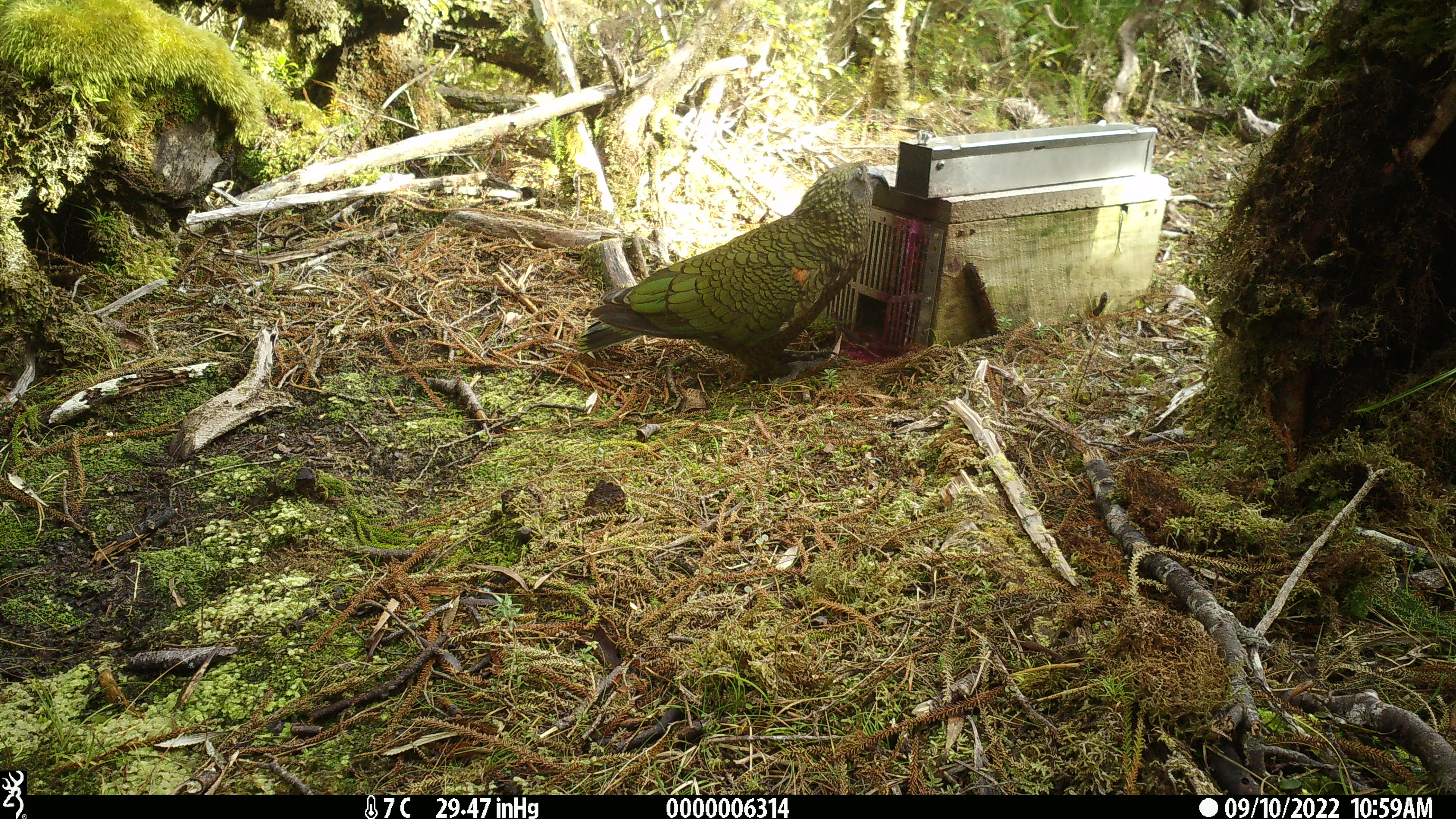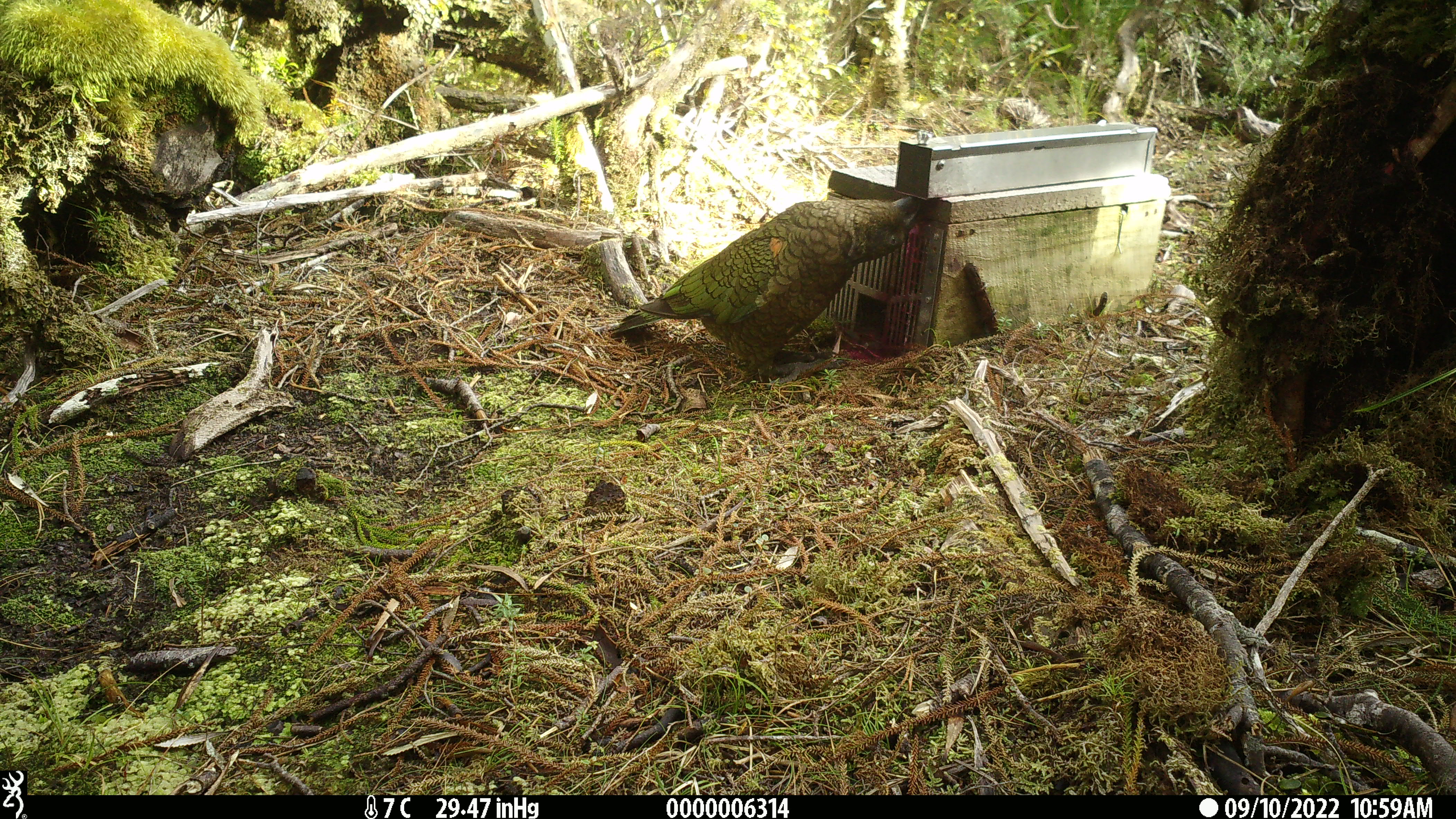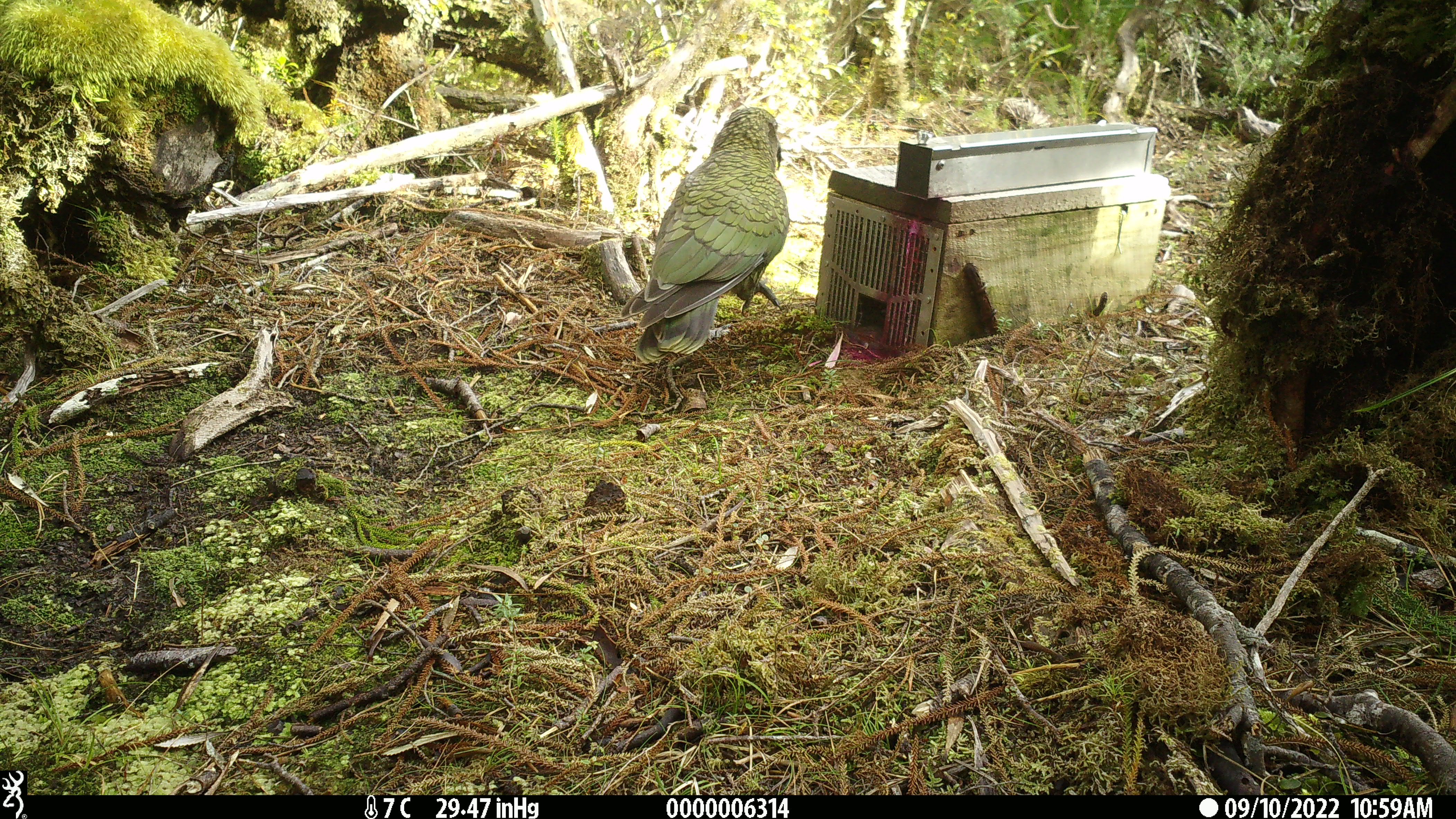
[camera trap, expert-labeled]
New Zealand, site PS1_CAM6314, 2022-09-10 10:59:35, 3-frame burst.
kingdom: Animalia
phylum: Chordata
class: Aves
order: Psittaciformes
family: Strigopidae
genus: Nestor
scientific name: Nestor notabilis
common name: kea